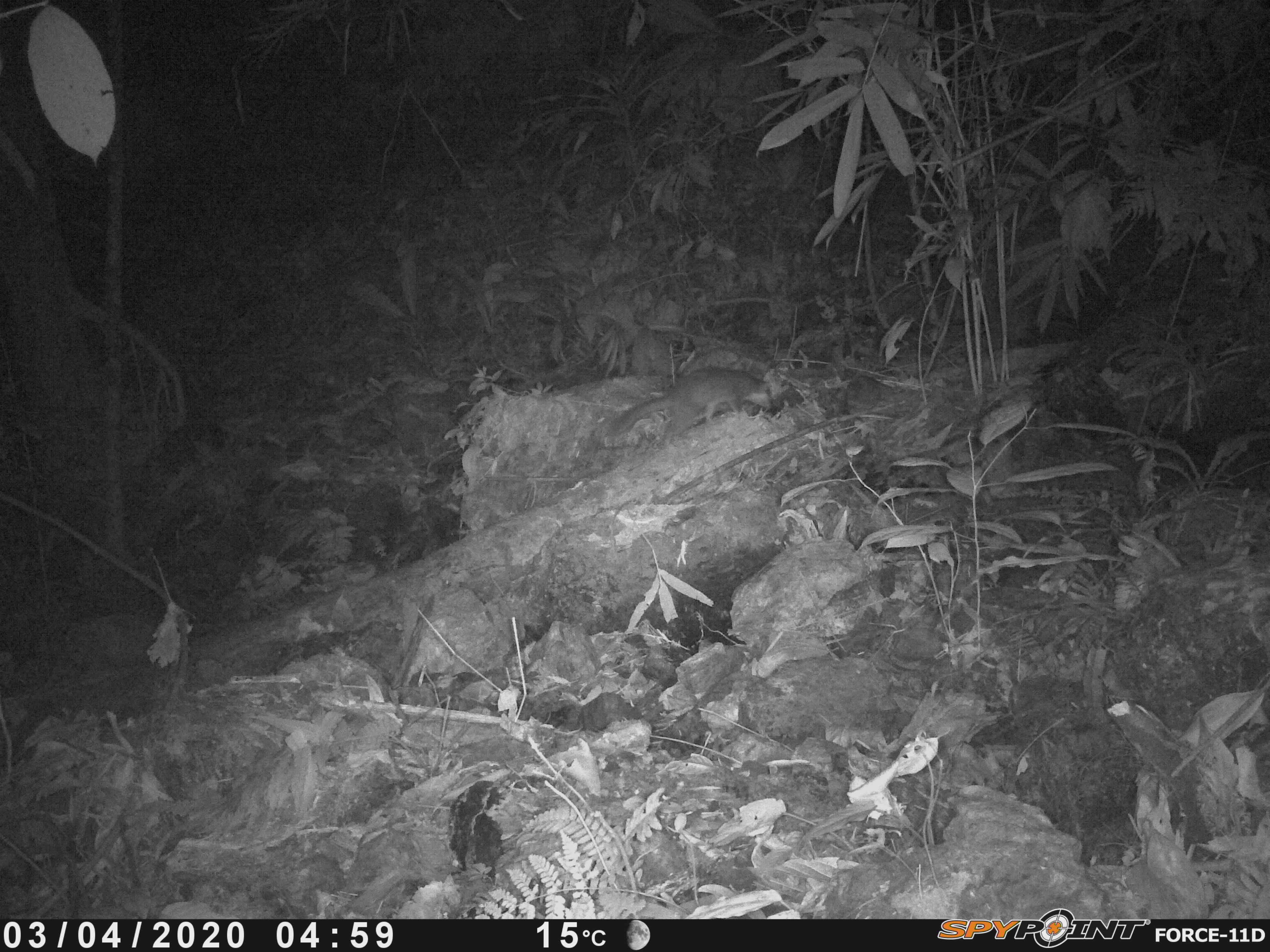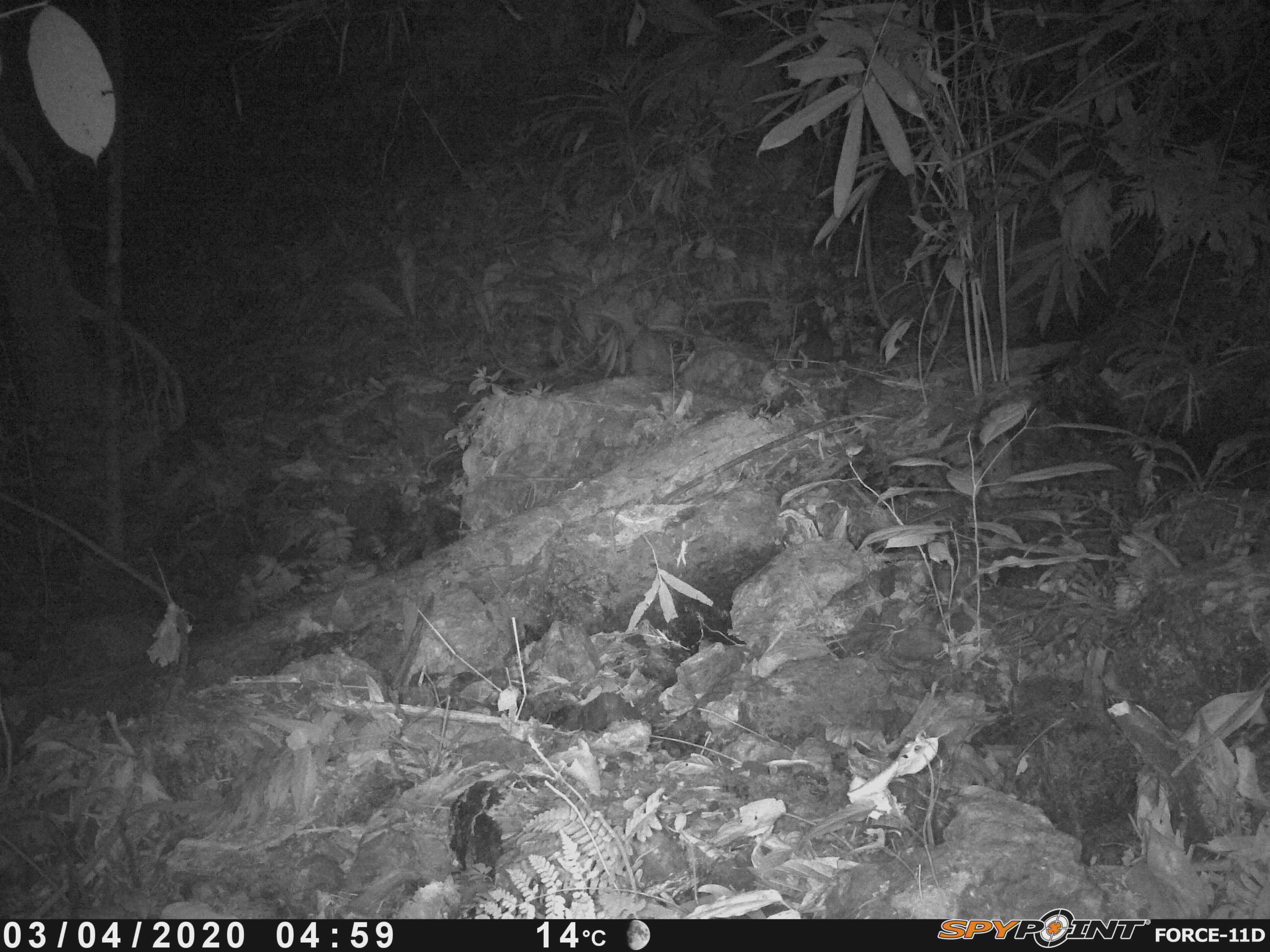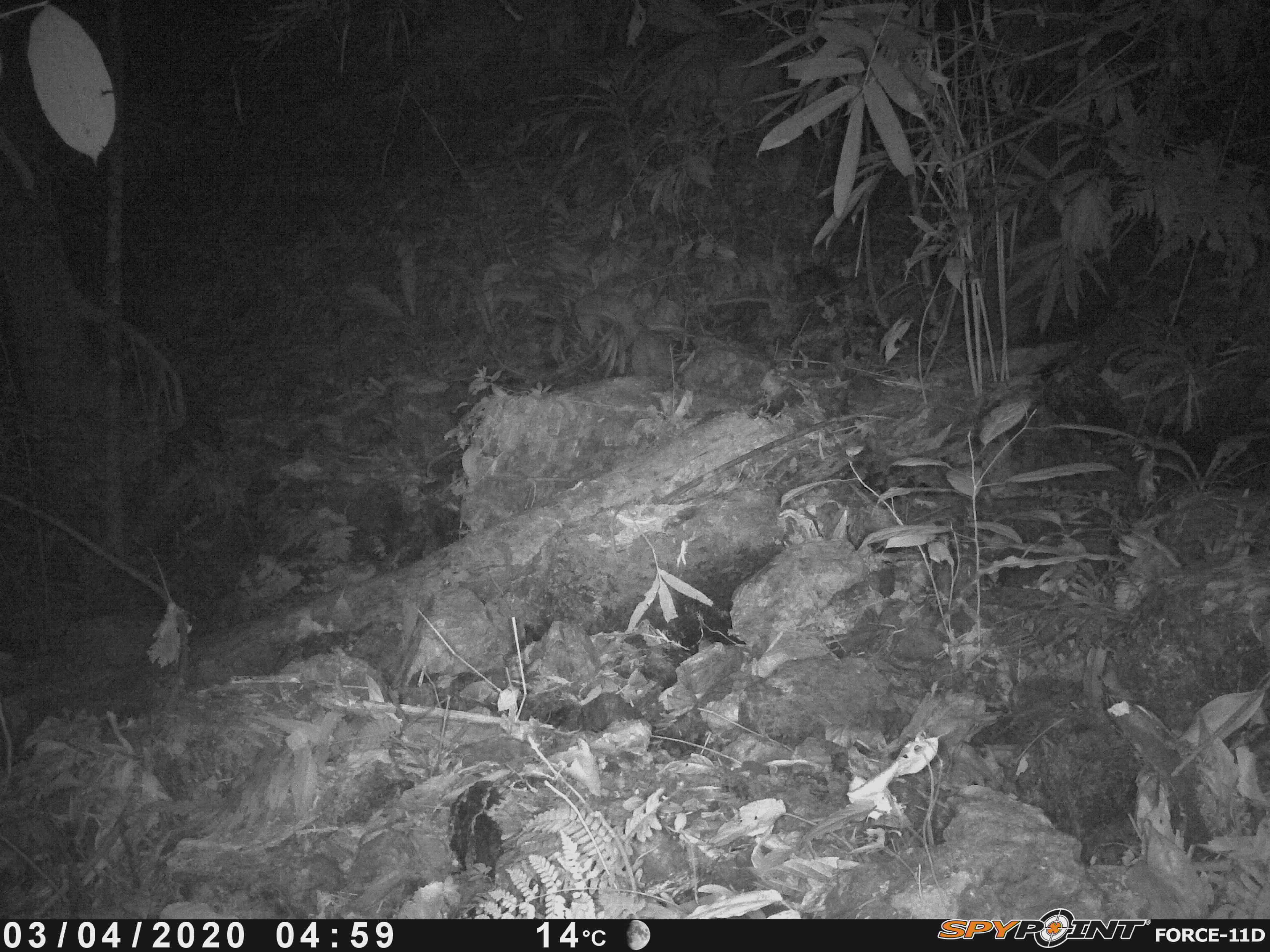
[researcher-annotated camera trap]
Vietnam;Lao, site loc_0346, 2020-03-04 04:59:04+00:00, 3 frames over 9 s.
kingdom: Animalia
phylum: Chordata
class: Mammalia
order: Carnivora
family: Mustelidae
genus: Melogale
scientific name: Melogale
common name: ferret badger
Ferret badger (Melogale). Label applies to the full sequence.